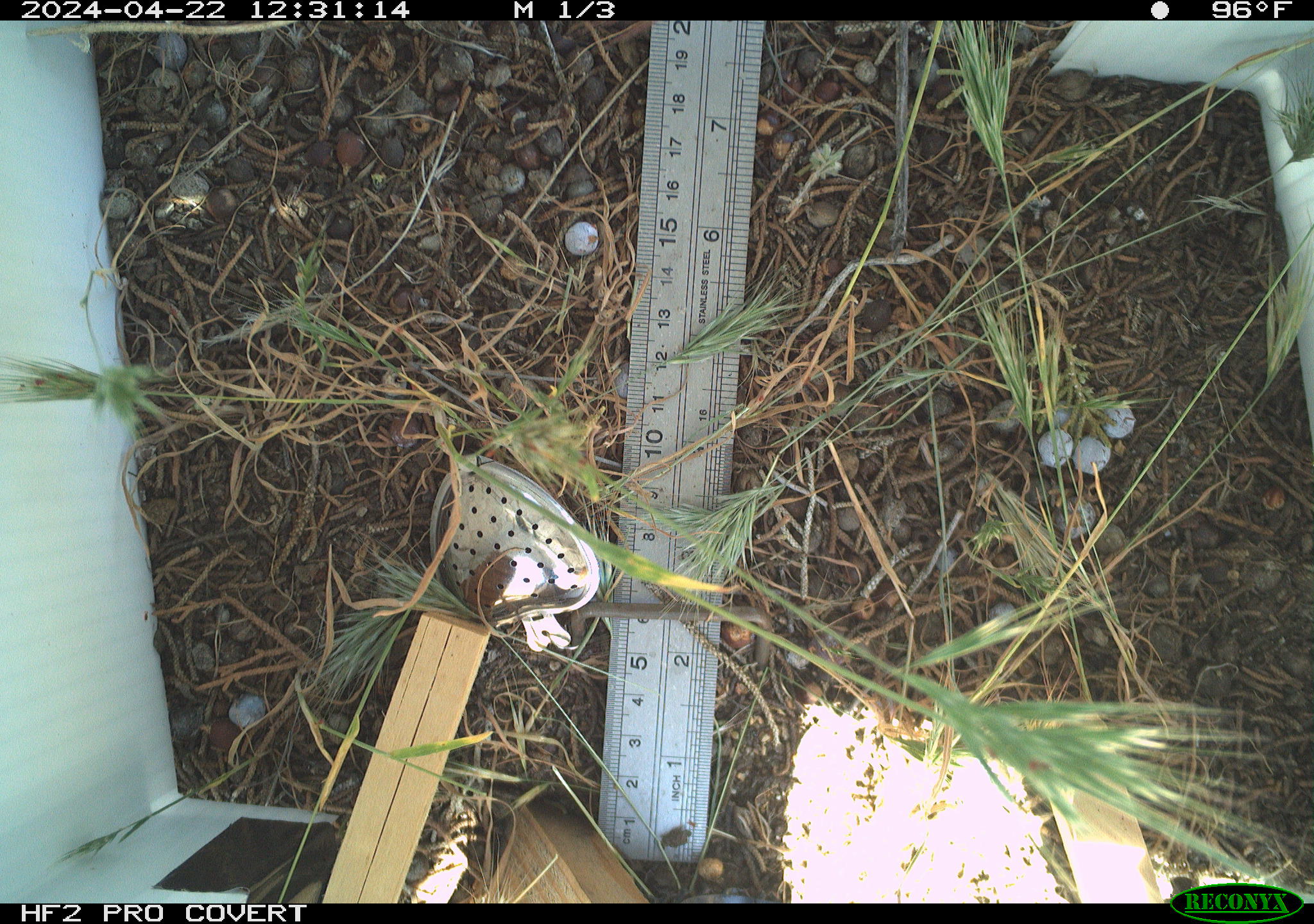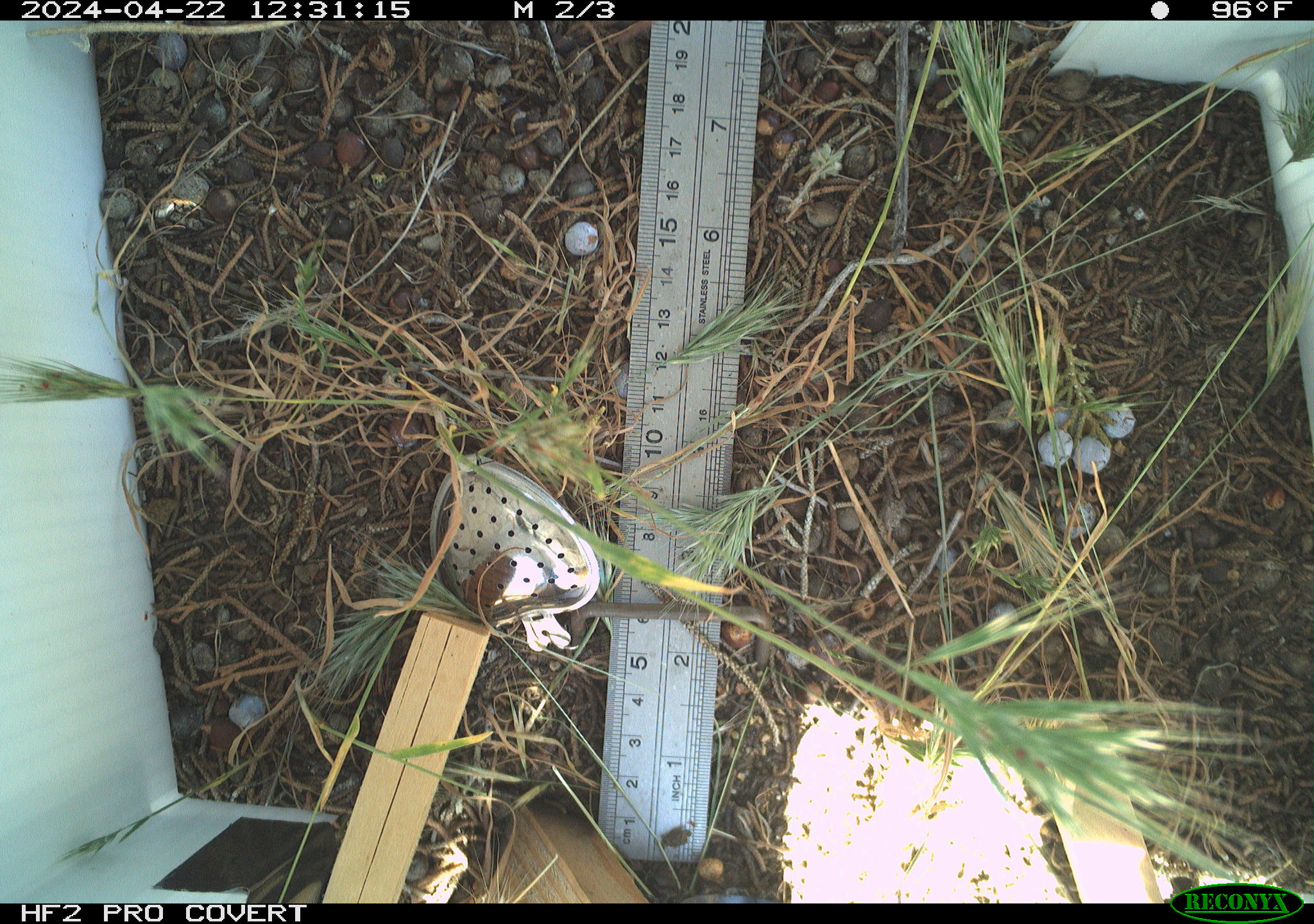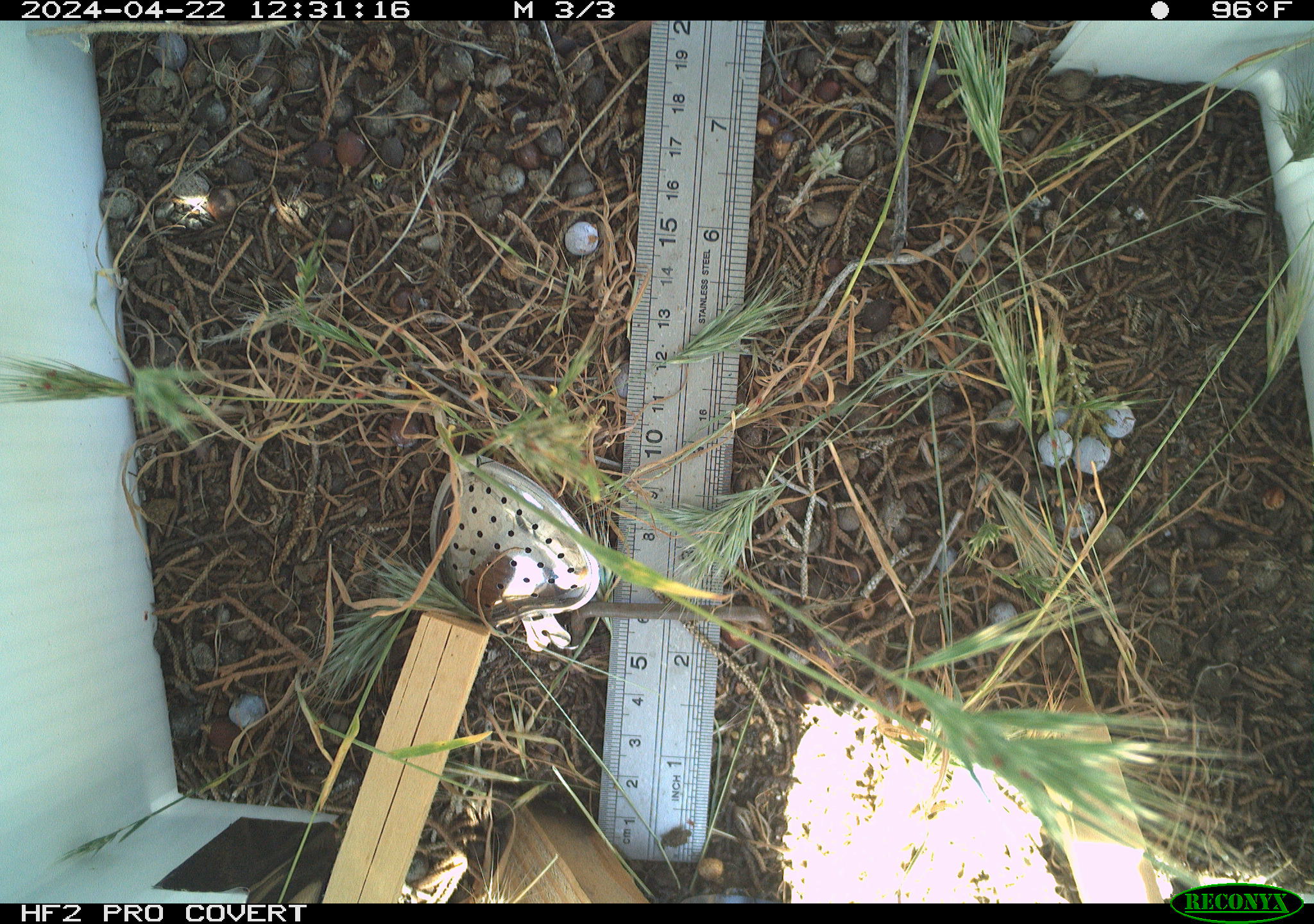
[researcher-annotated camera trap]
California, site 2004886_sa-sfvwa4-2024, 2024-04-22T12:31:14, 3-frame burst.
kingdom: Animalia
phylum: Arthropoda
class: Insecta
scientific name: Insecta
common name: insect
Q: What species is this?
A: Insect (Insecta).